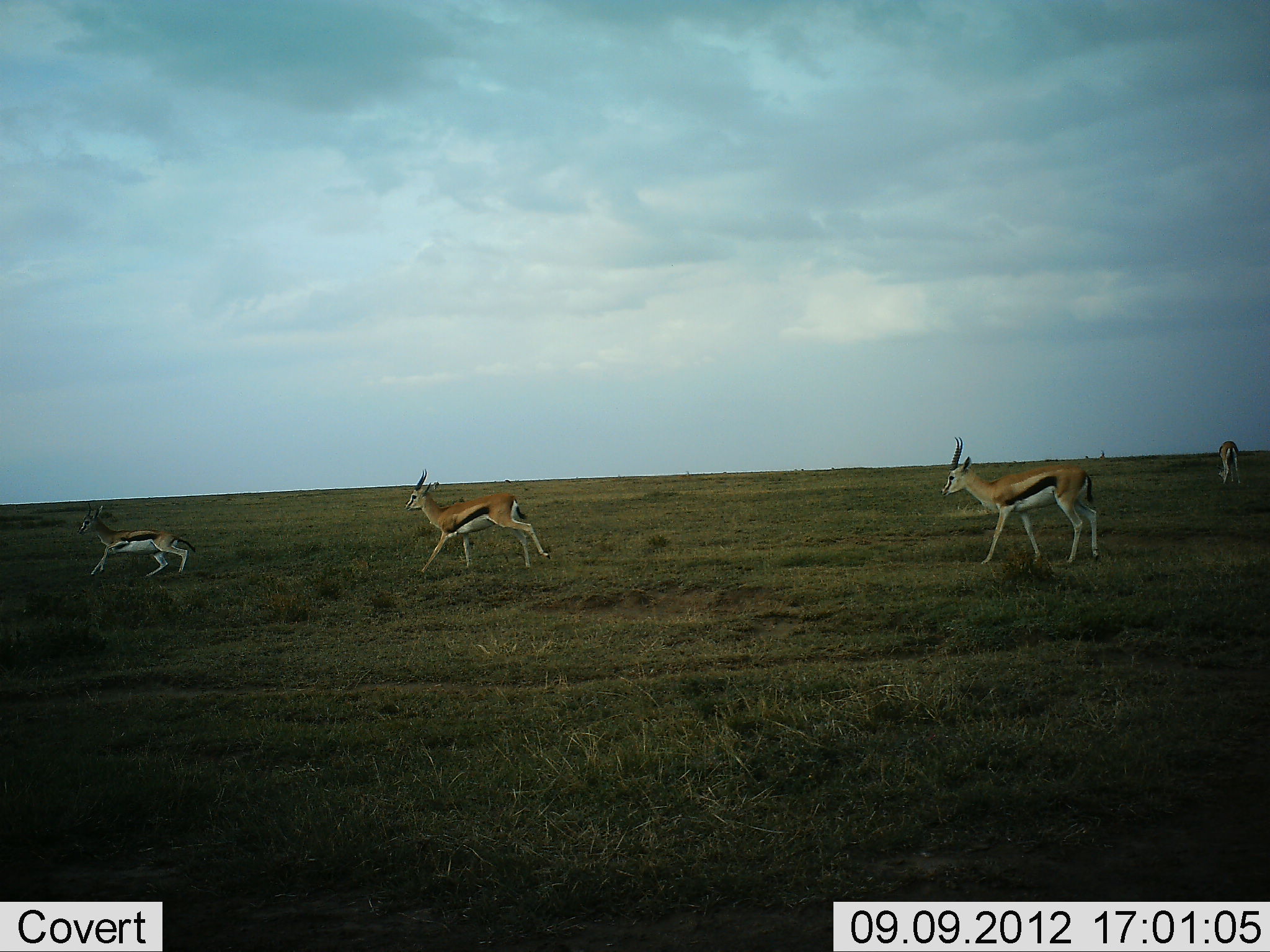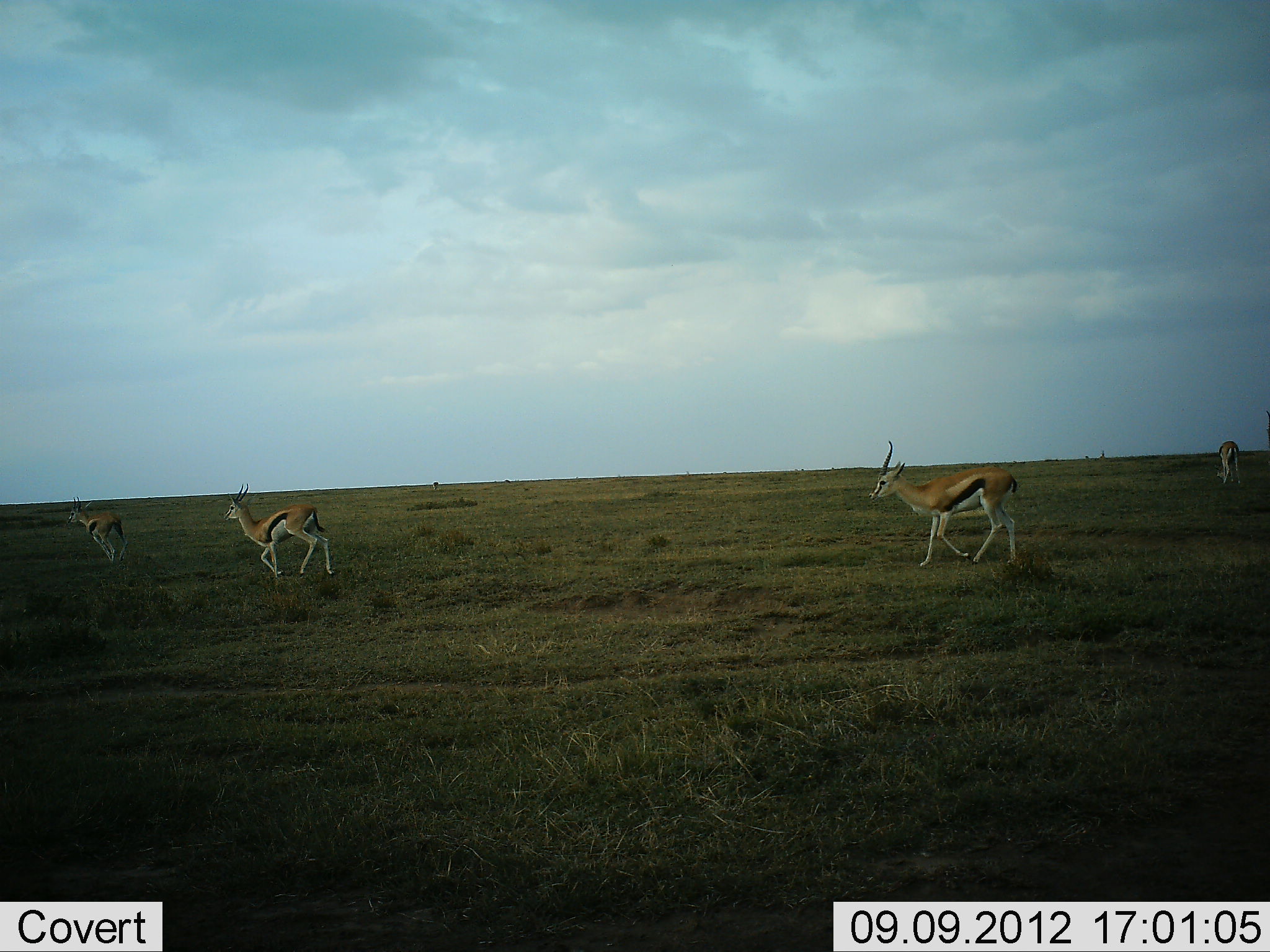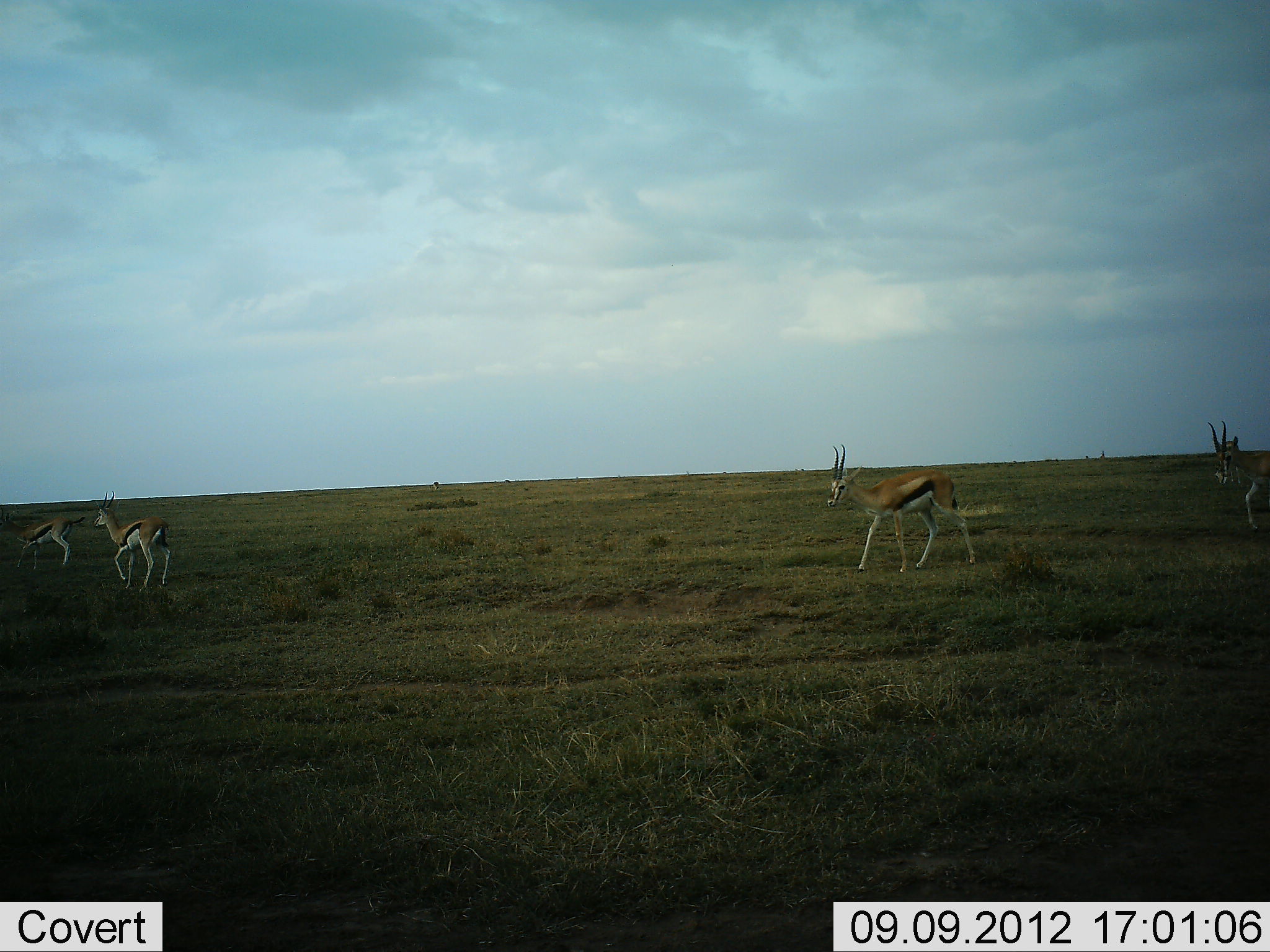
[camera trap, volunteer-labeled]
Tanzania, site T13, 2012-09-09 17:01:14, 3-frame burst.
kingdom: Animalia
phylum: Chordata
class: Mammalia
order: Artiodactyla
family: Bovidae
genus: Eudorcas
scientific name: Eudorcas thomsonii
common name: thomson's gazelle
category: gazellethomsons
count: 5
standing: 30%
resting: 0%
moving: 100%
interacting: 0%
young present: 0%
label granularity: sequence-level